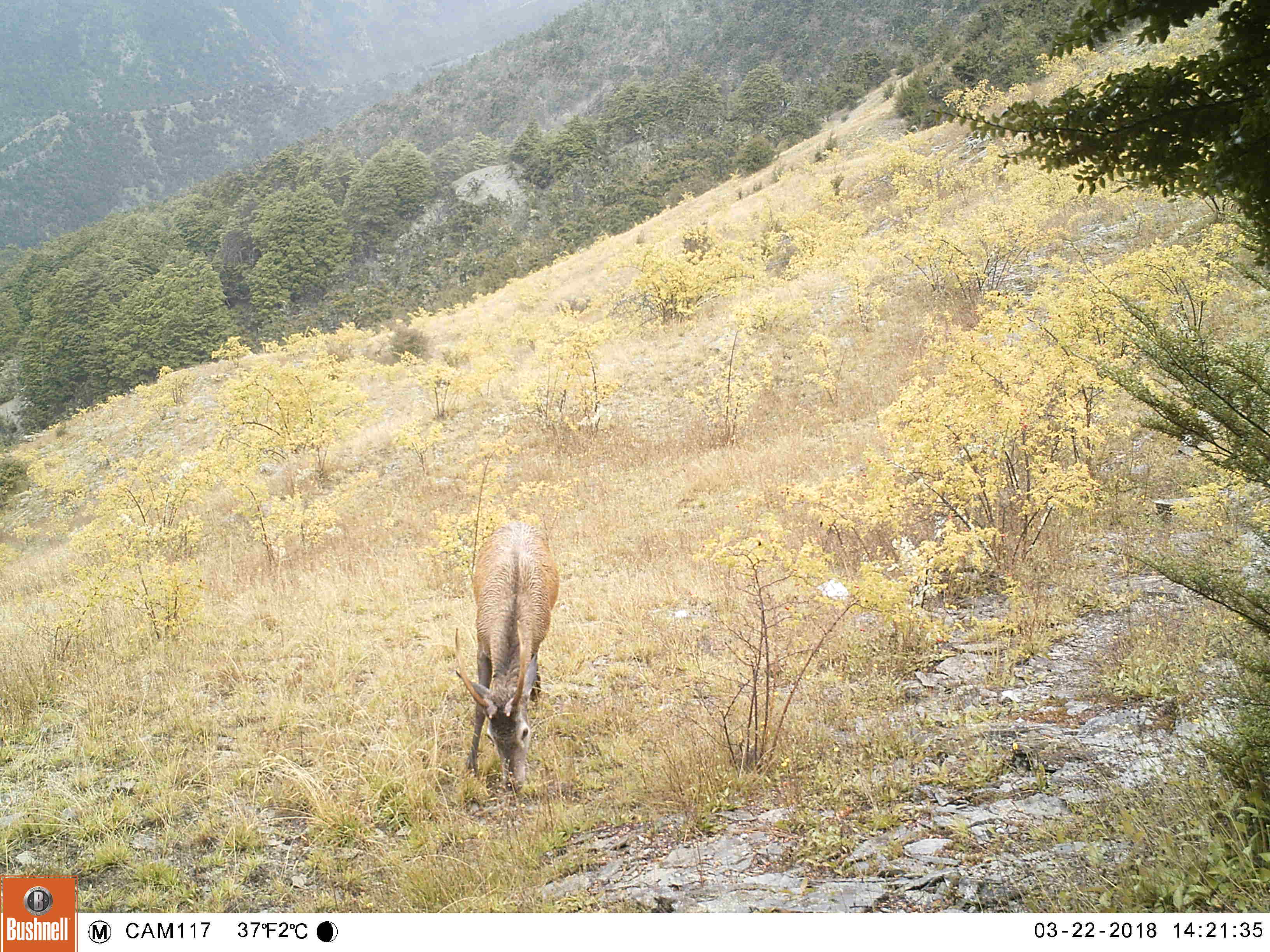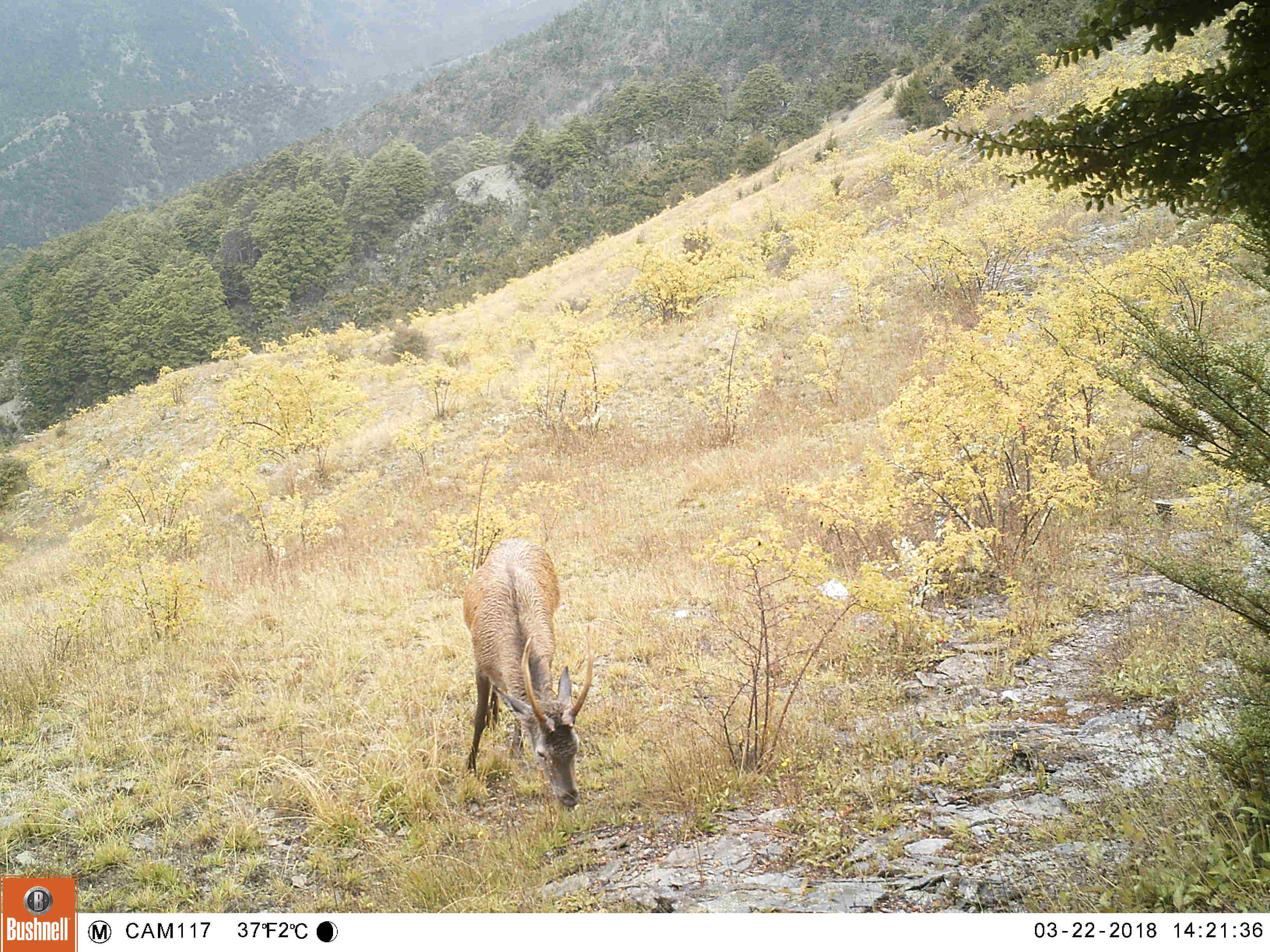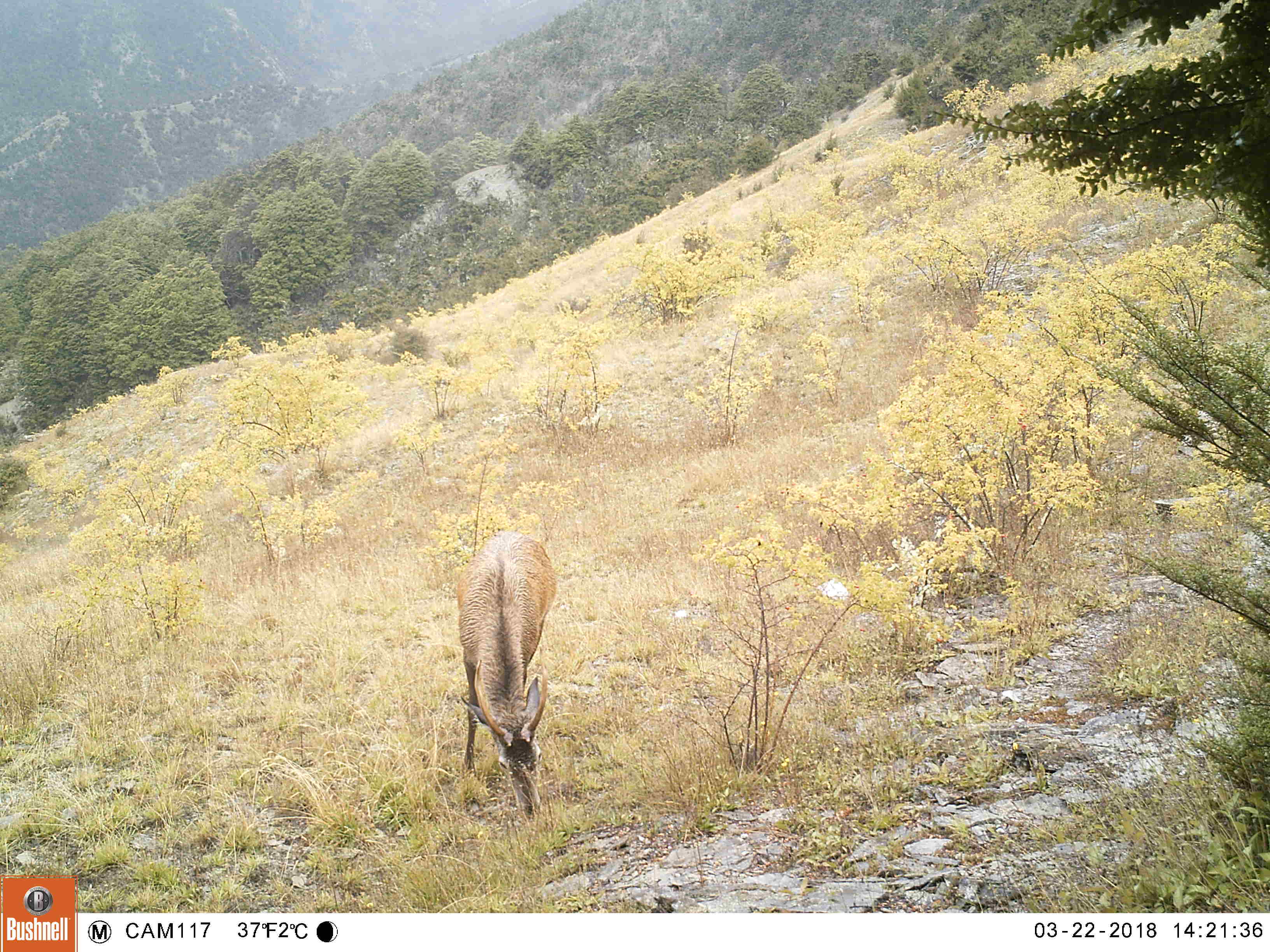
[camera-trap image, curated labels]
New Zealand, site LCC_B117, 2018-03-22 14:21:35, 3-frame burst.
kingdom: Animalia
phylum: Chordata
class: Mammalia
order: Artiodactyla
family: Cervidae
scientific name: Cervidae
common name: deer